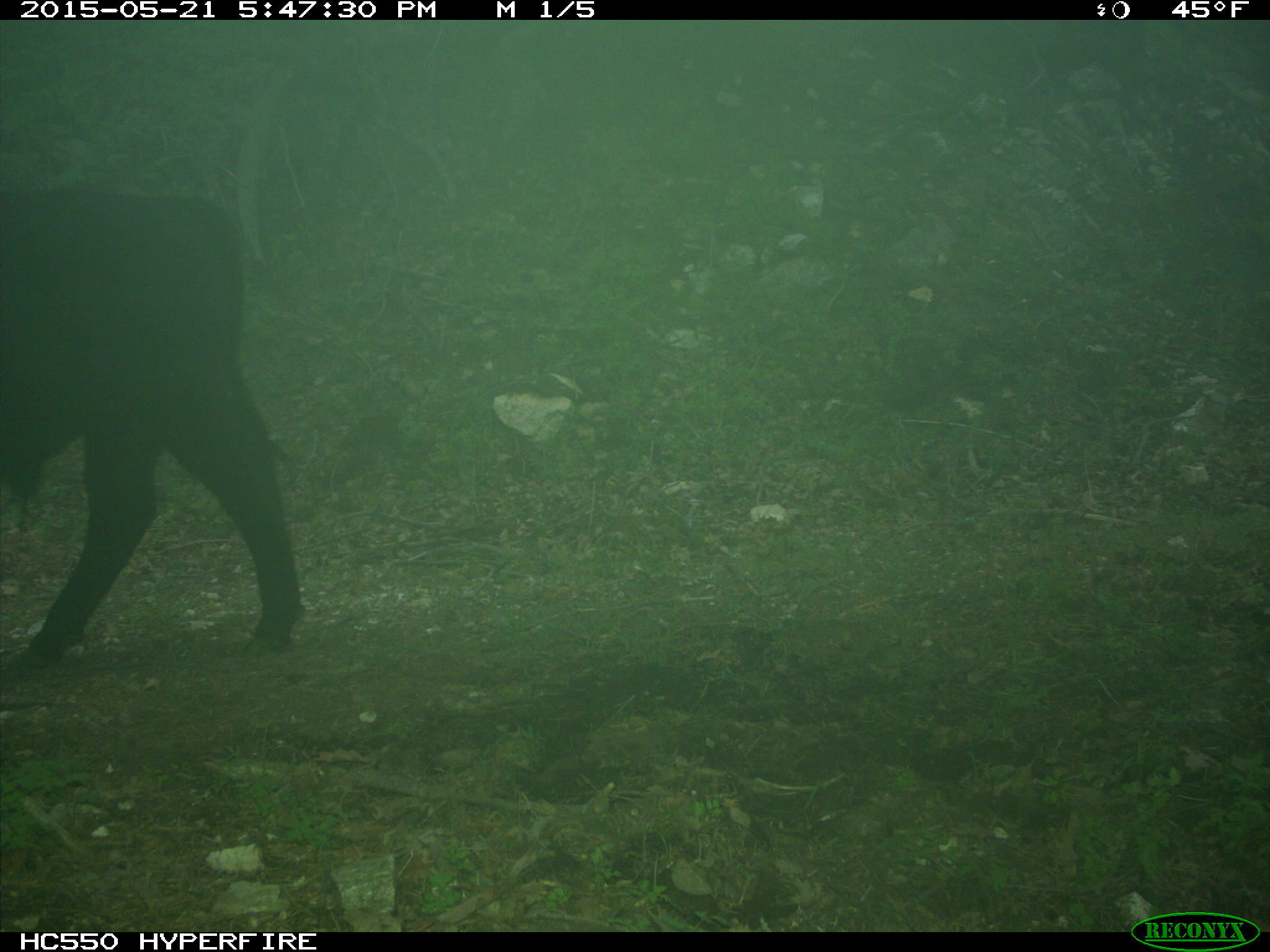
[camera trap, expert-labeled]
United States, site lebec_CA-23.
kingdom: Animalia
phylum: Chordata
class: Mammalia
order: Artiodactyla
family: Bovidae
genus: Bos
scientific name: Bos taurus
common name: domestic cow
Bos taurus (domestic cow).